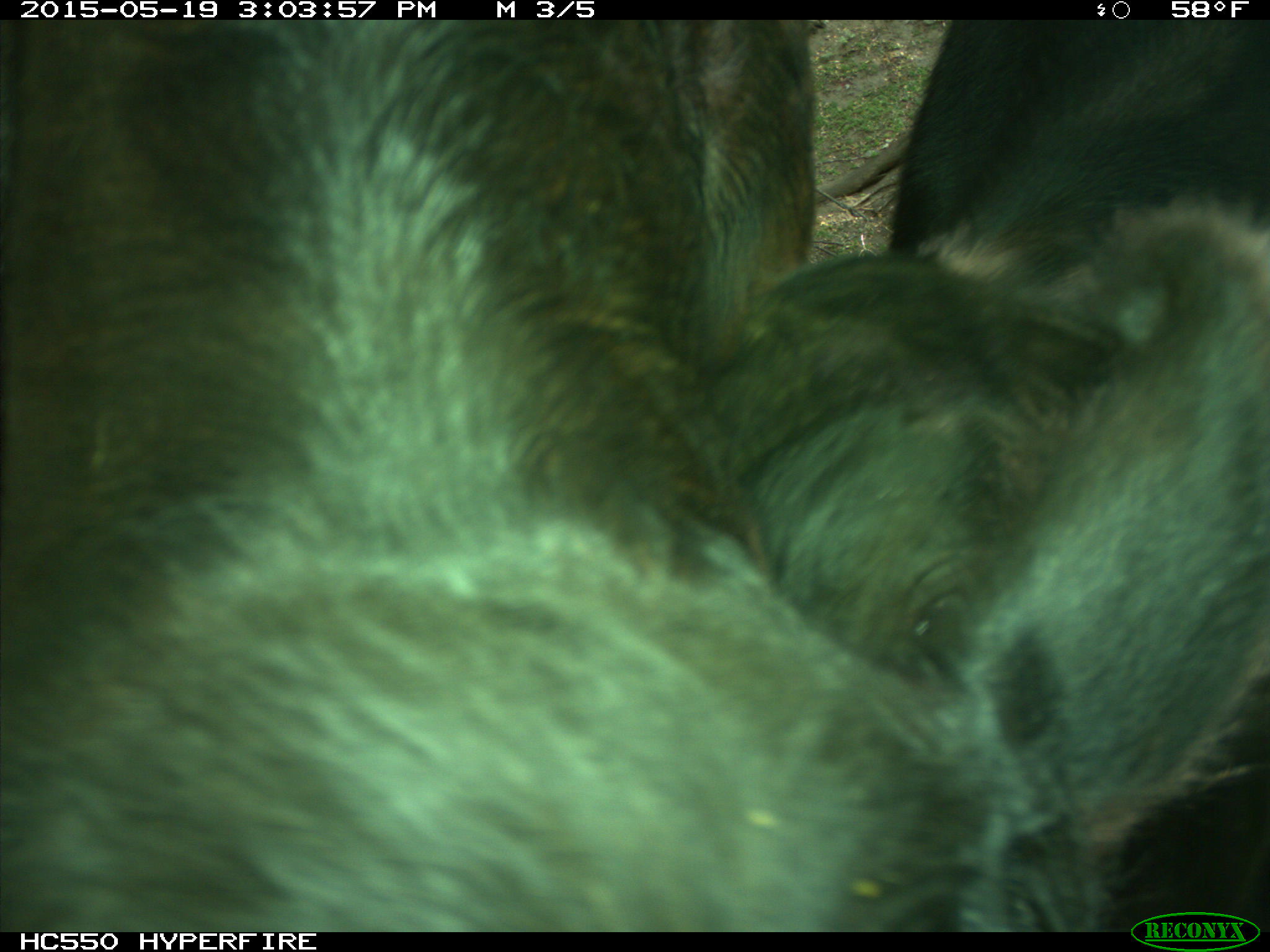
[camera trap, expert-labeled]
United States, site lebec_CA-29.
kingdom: Animalia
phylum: Chordata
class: Mammalia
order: Artiodactyla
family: Bovidae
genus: Bos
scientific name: Bos taurus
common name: domestic cow